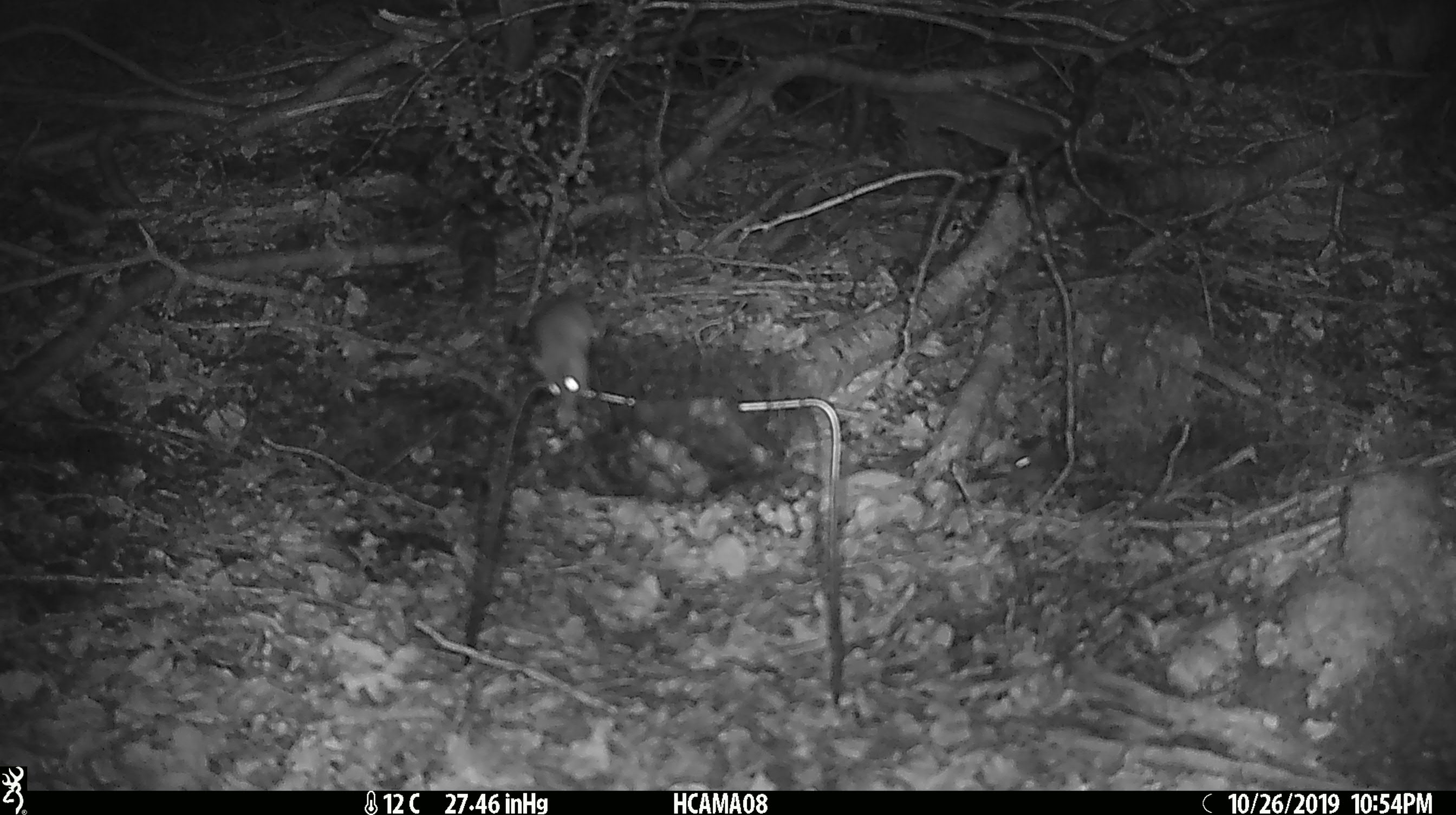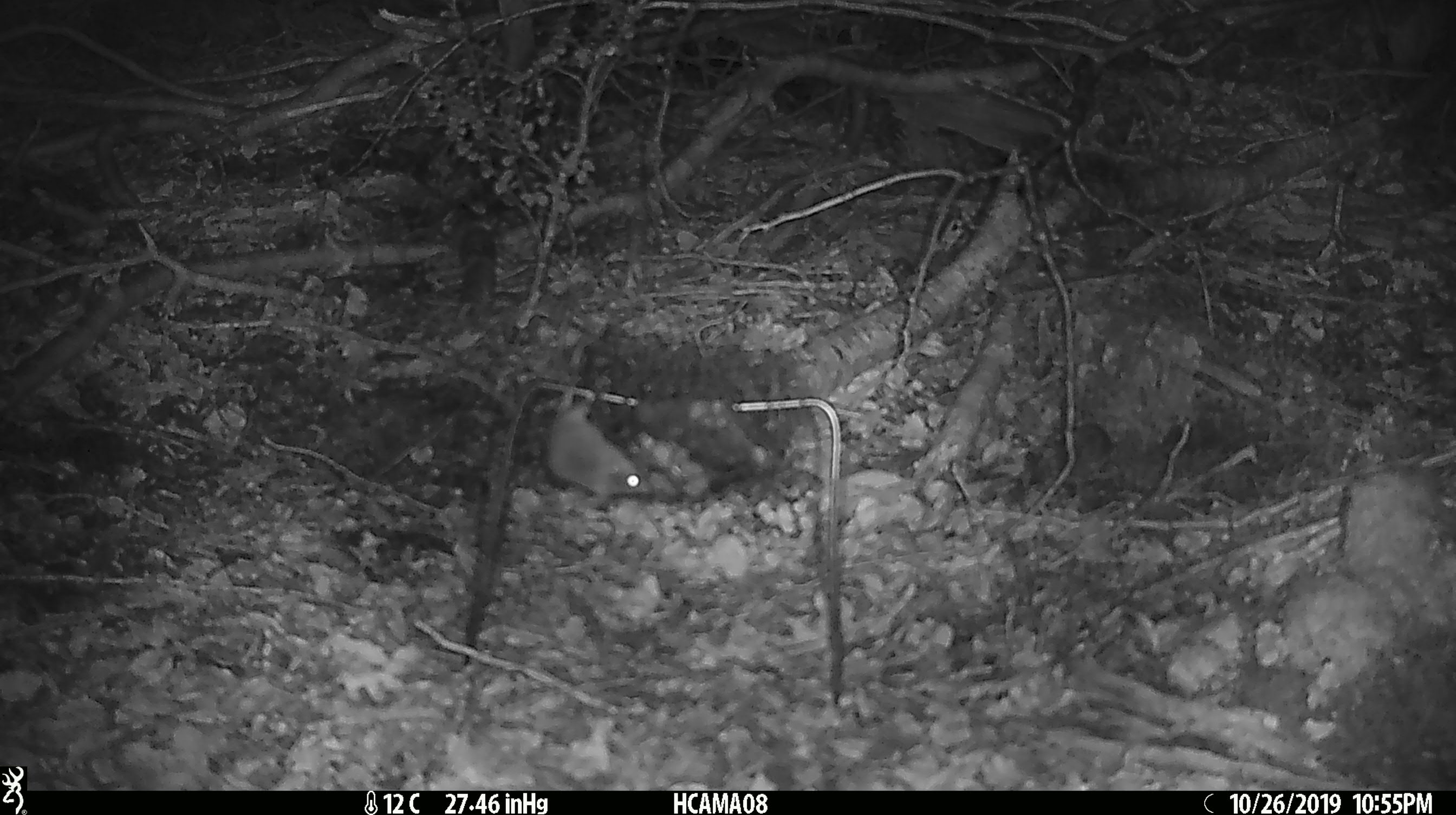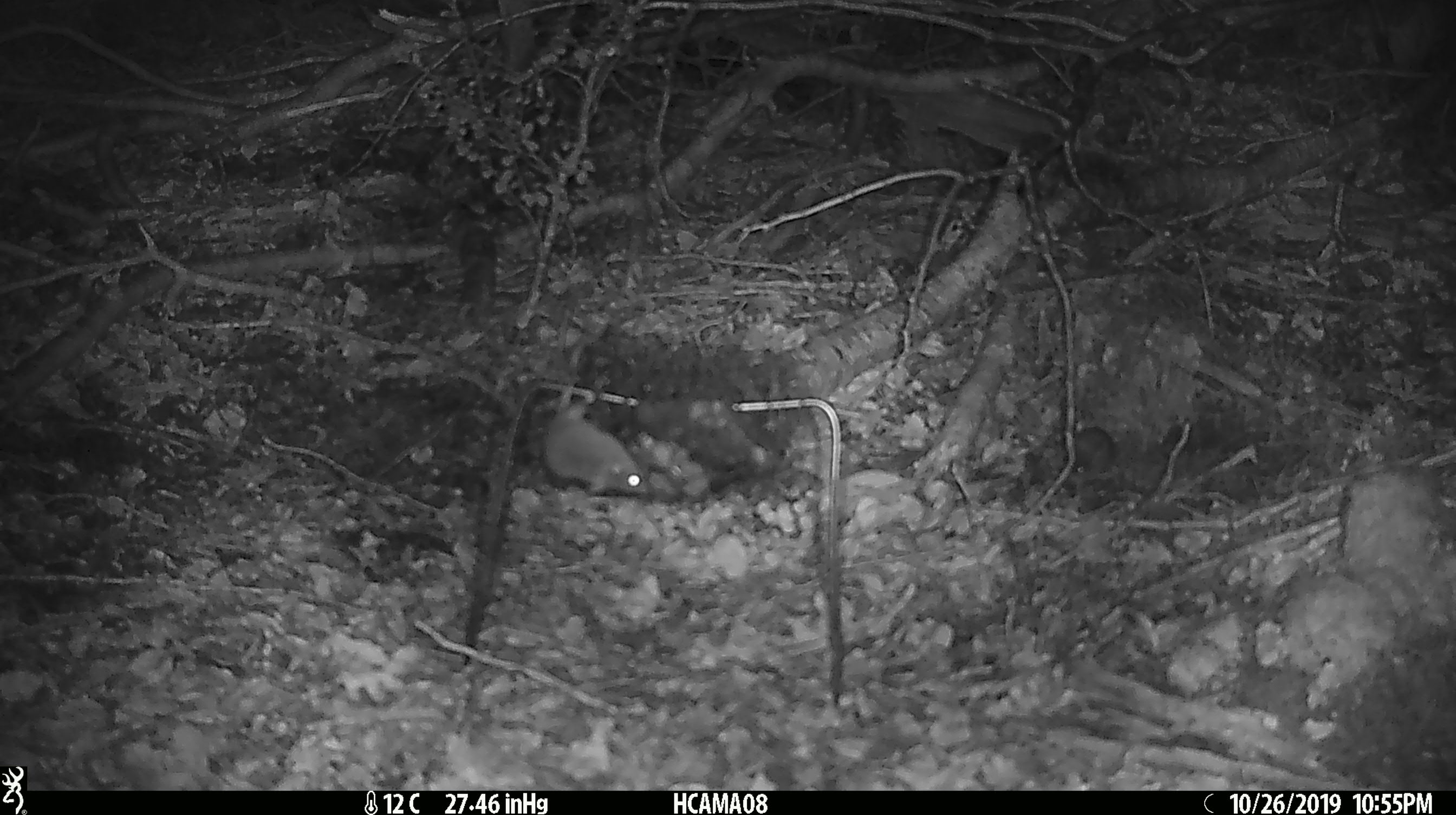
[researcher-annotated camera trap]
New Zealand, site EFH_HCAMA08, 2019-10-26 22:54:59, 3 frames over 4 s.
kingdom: Animalia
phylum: Chordata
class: Mammalia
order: Rodentia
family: Muridae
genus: Mus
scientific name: Mus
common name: mouse